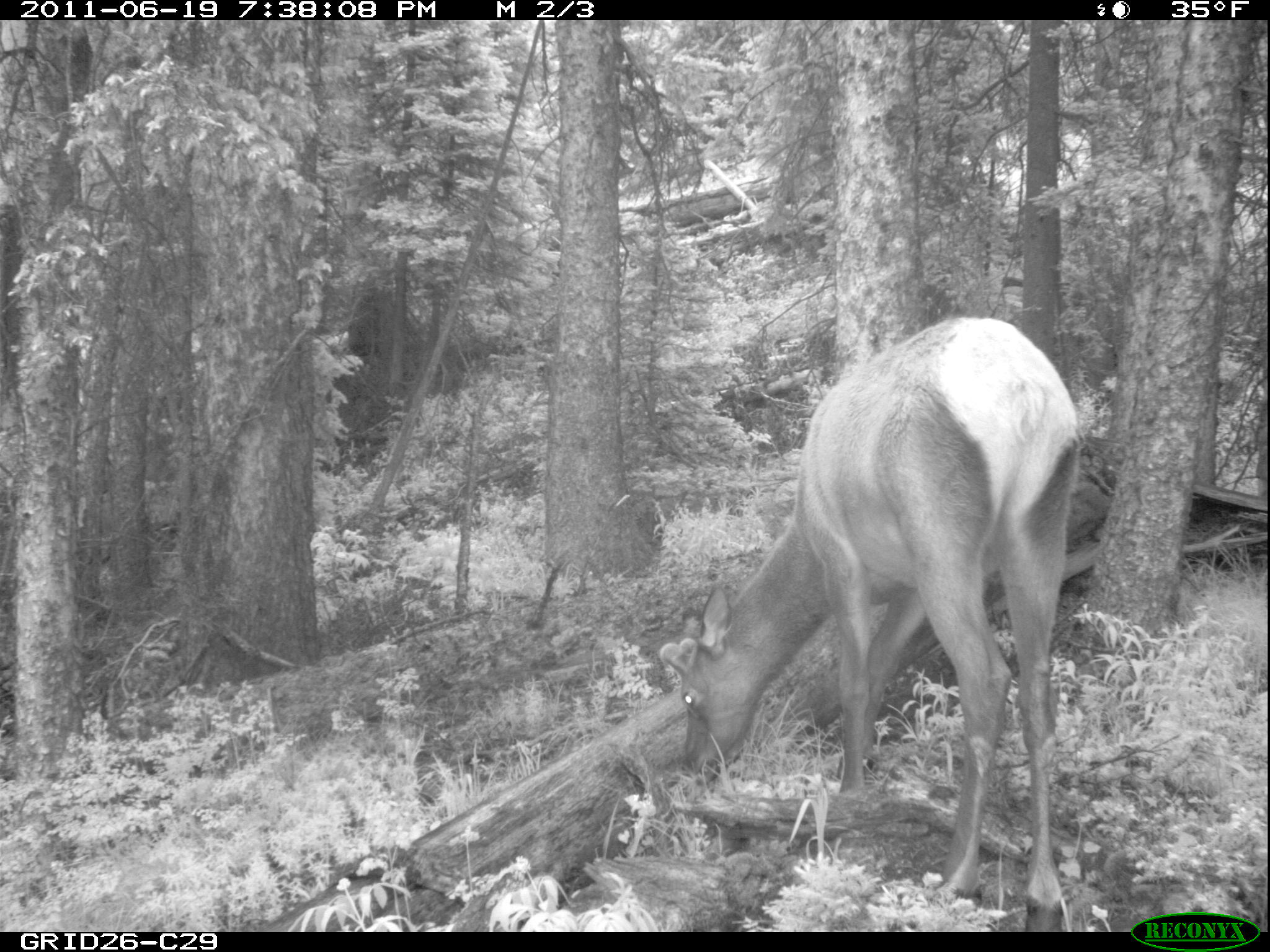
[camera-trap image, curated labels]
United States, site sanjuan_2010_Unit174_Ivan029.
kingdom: Animalia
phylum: Chordata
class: Mammalia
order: Artiodactyla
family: Cervidae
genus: Cervus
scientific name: Cervus elaphus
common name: red deer